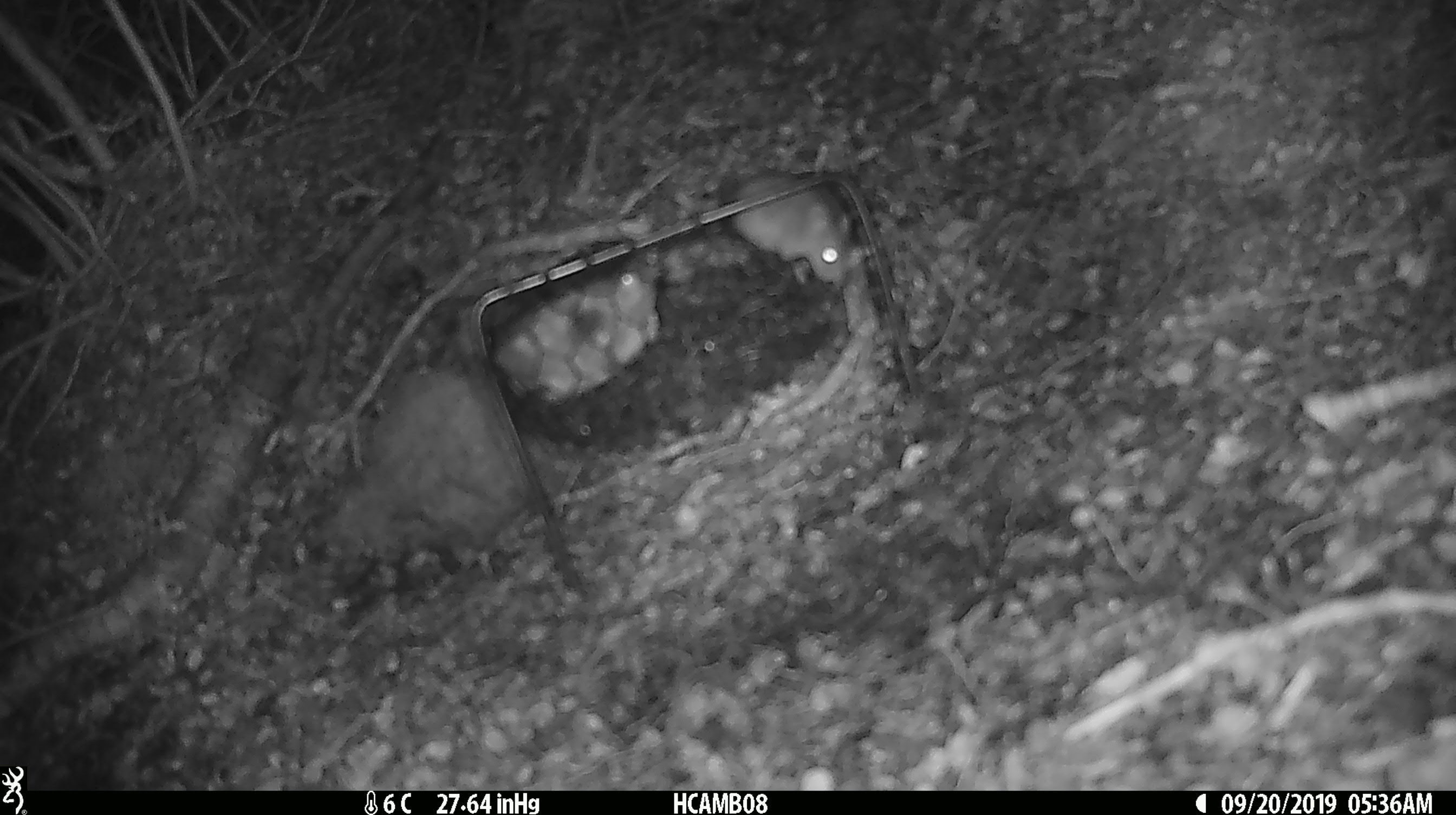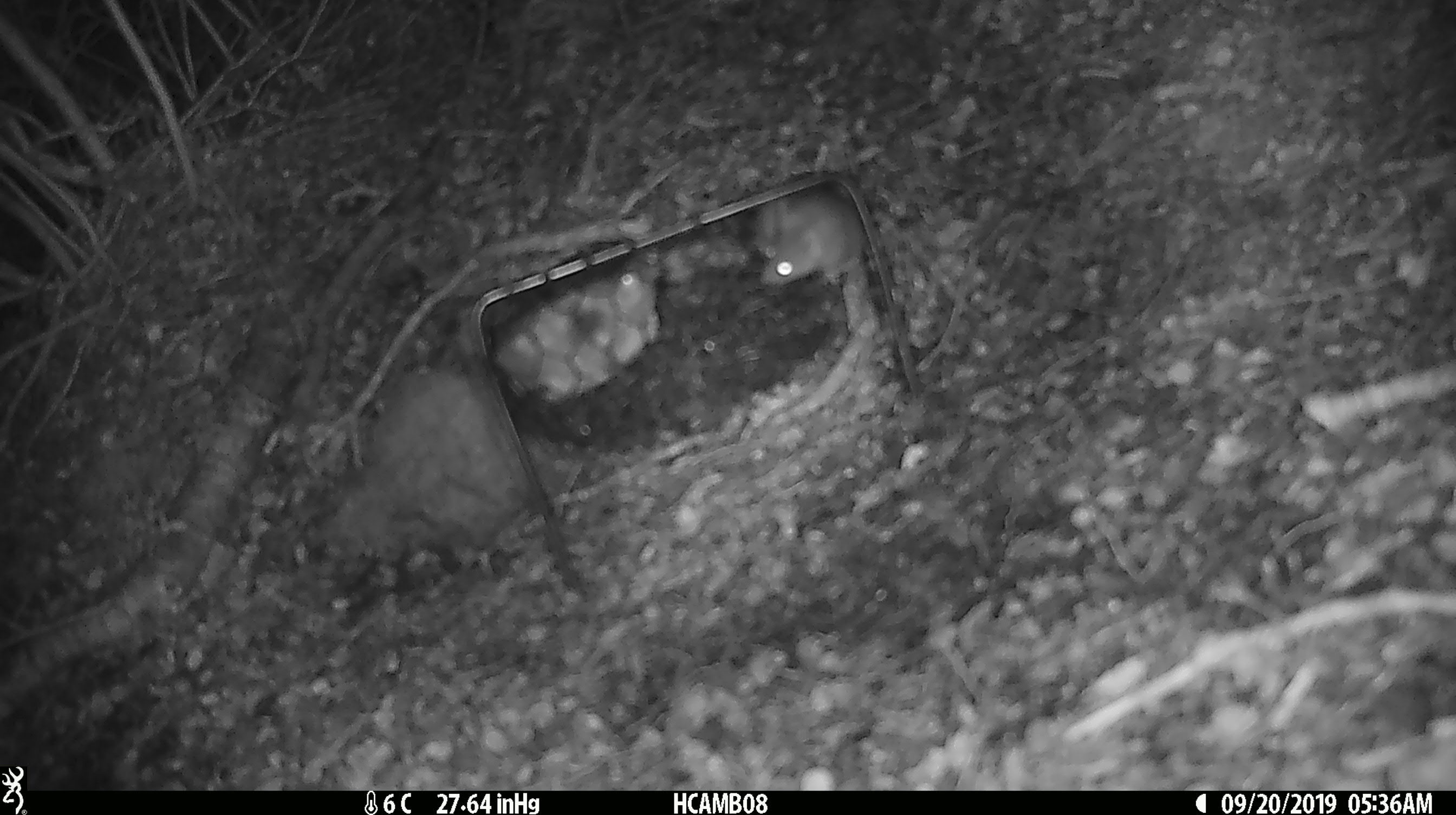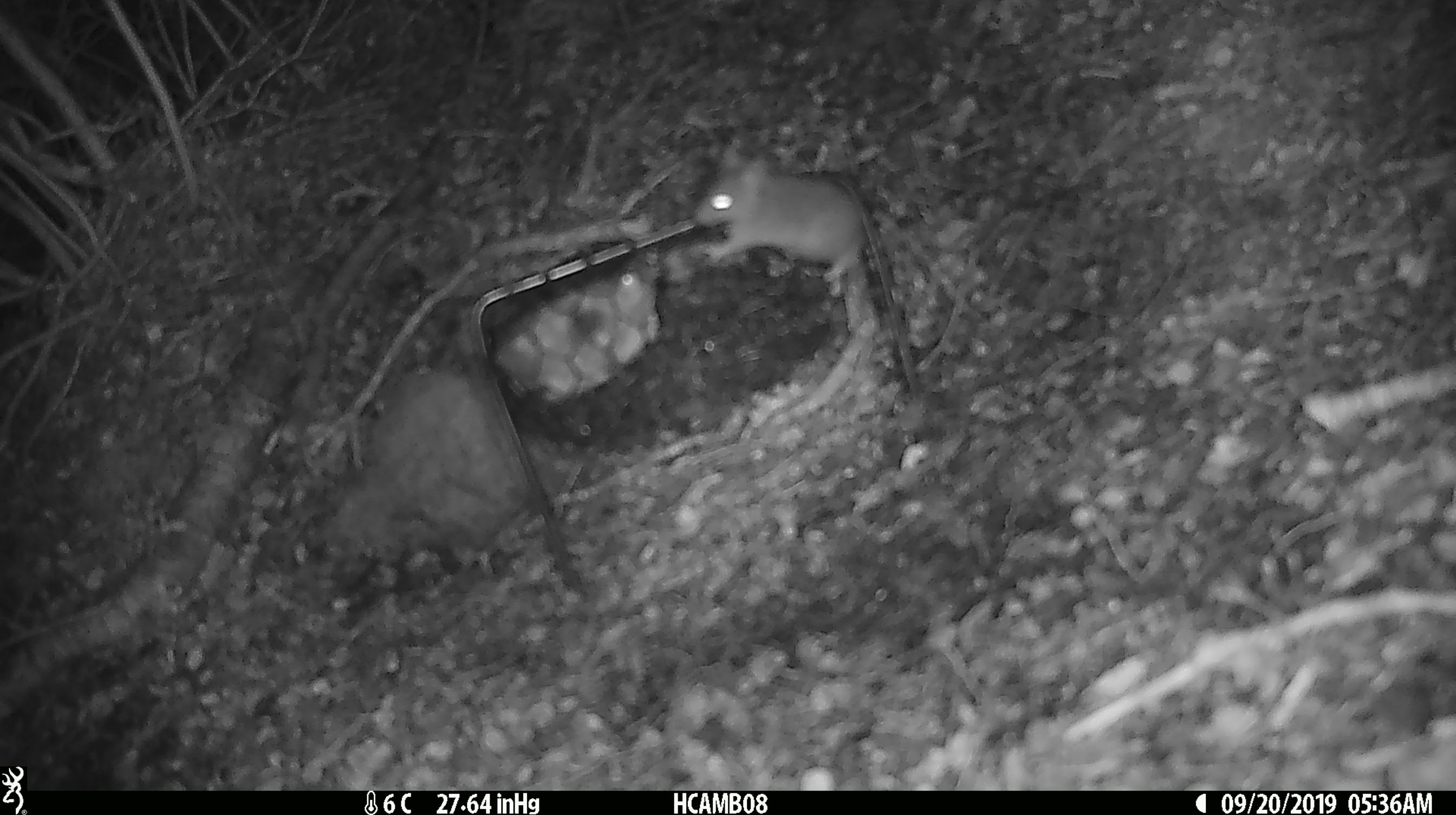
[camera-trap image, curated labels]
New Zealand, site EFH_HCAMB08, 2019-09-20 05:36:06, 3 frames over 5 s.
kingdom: Animalia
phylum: Chordata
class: Mammalia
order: Rodentia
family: Muridae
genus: Mus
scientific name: Mus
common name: mouse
Mouse (Mus).